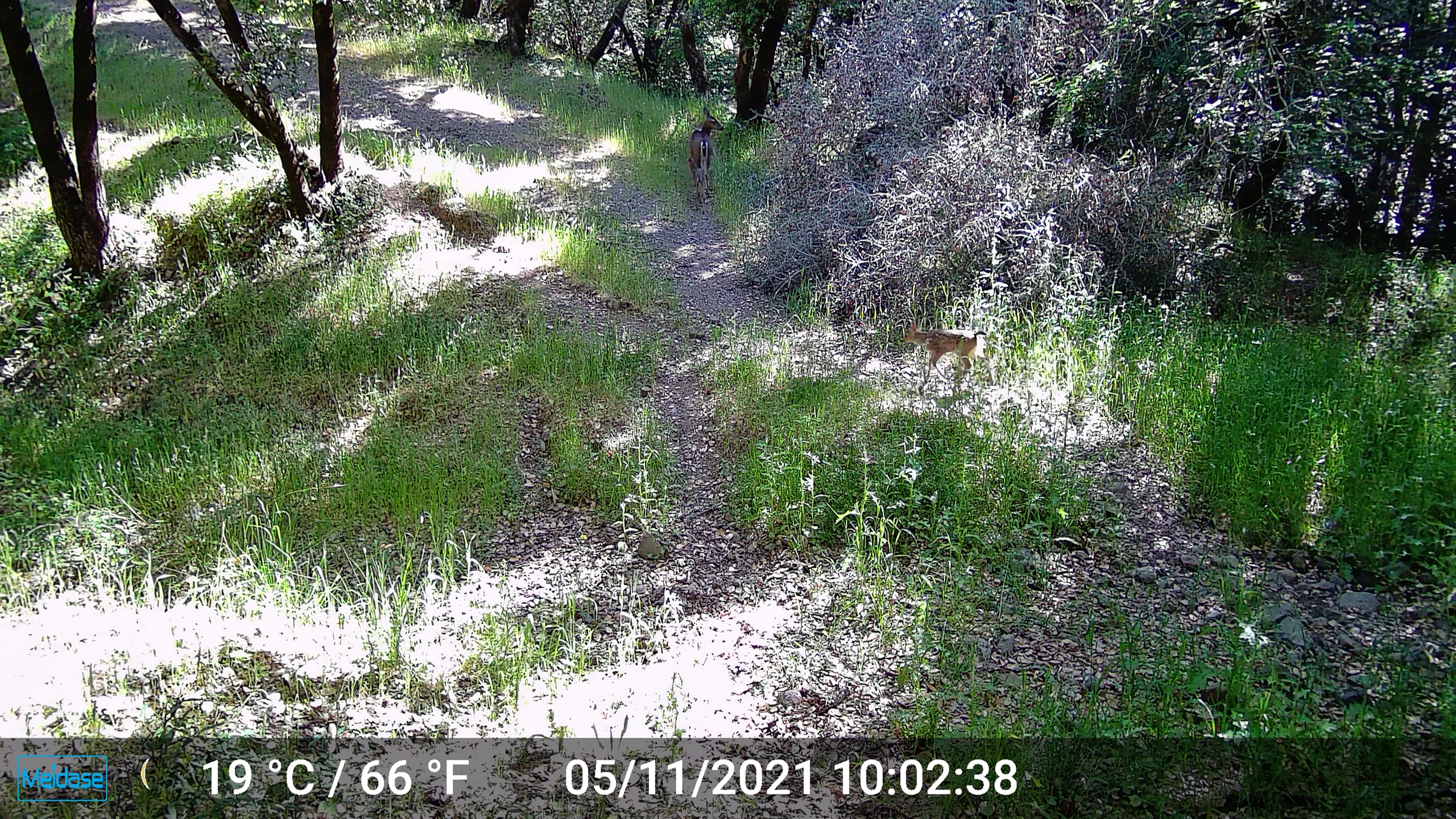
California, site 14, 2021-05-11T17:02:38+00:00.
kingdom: Animalia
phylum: Chordata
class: Mammalia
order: Artiodactyla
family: Cervidae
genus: Odocoileus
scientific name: Odocoileus hemionus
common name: mule deer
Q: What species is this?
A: Mule deer (Odocoileus hemionus).